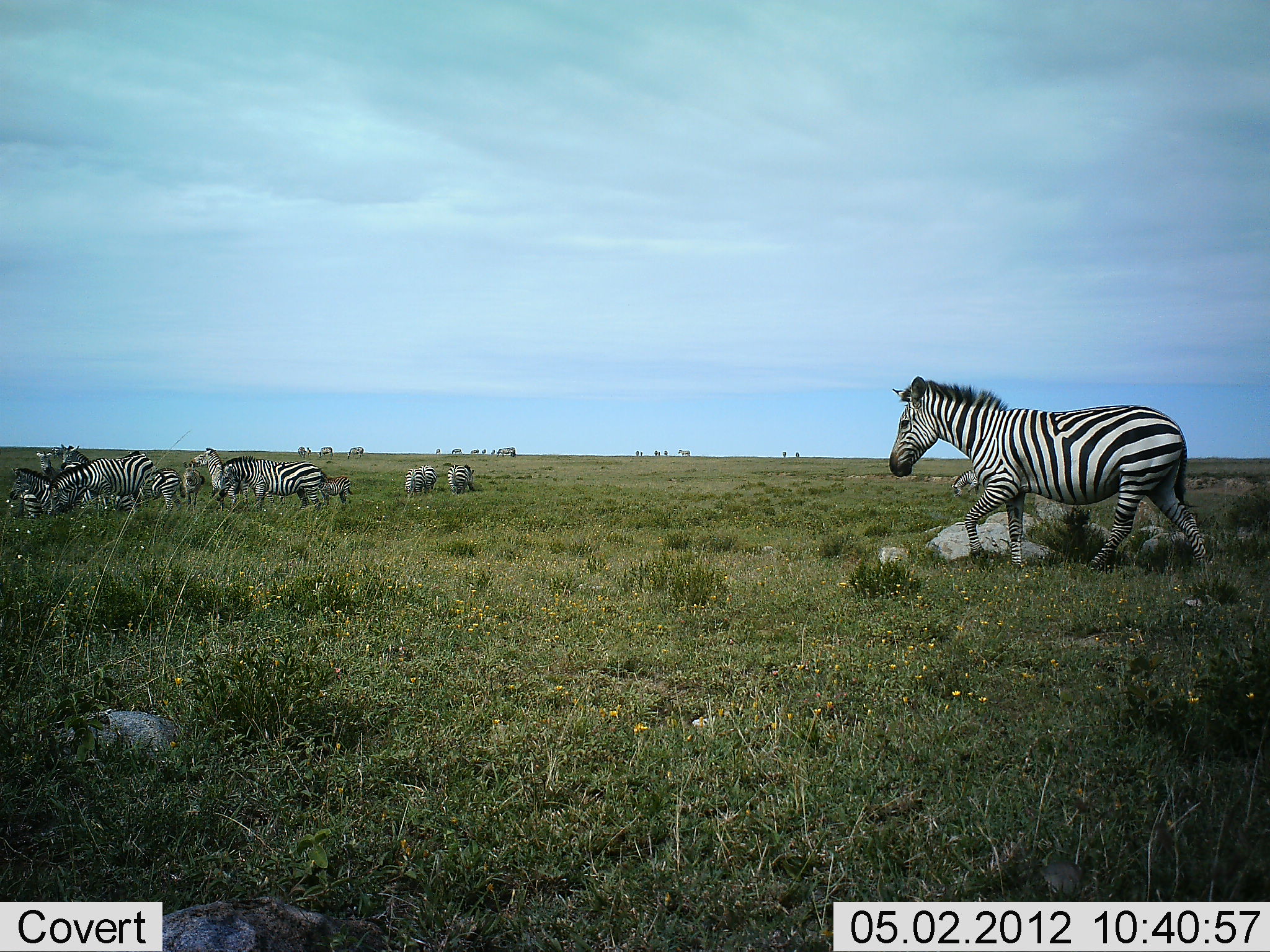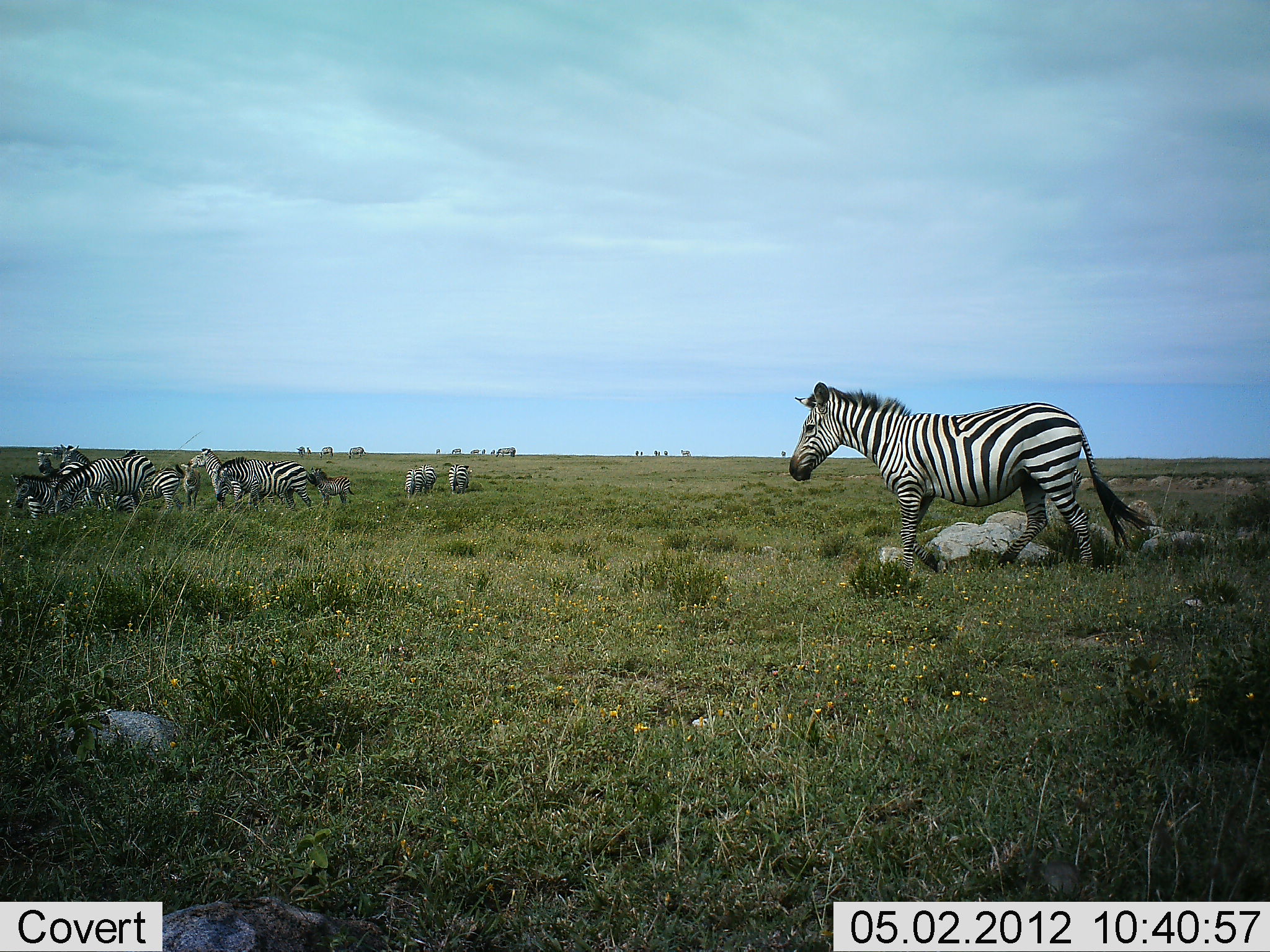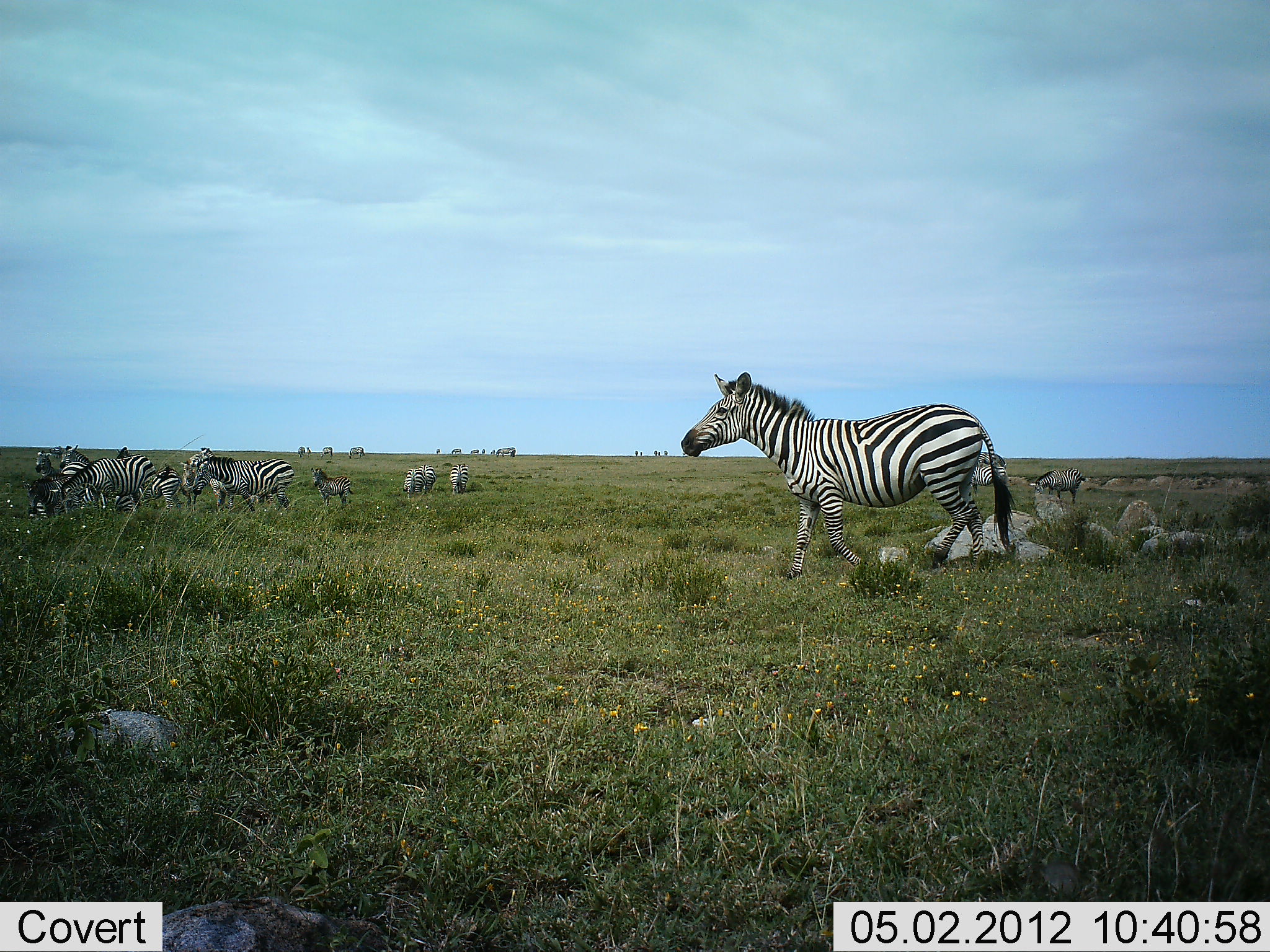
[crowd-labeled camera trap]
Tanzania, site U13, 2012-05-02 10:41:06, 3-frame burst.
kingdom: Animalia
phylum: Chordata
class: Mammalia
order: Perissodactyla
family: Equidae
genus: Equus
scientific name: Equus quagga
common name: plains zebra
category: zebra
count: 10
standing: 61%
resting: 11%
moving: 72%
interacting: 6%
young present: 39%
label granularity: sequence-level